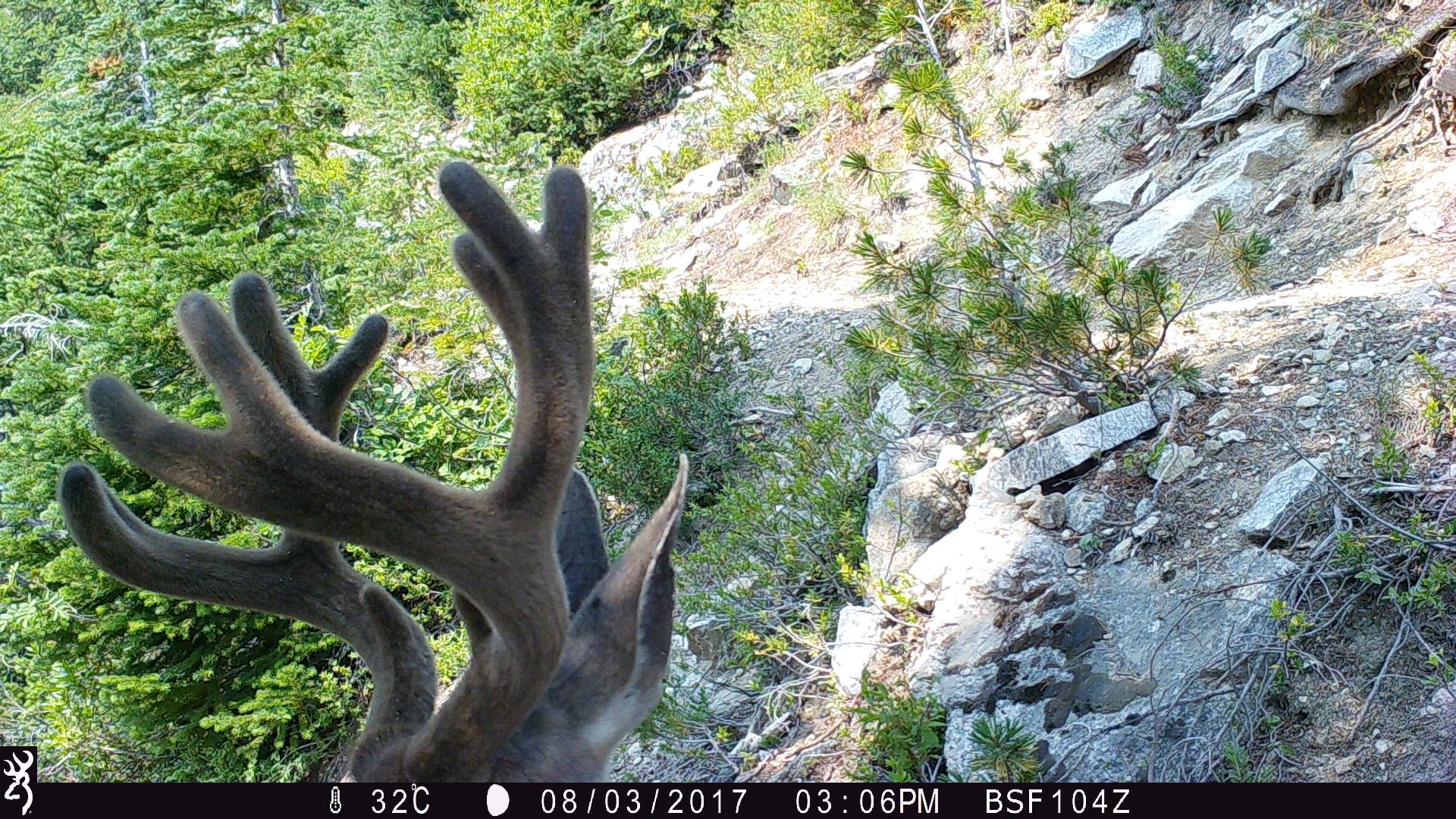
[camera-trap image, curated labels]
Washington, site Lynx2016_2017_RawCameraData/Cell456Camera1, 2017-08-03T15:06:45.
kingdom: Animalia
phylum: Chordata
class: Mammalia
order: Artiodactyla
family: Cervidae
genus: Odocoileus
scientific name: Odocoileus hemionus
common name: mule deer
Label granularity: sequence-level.